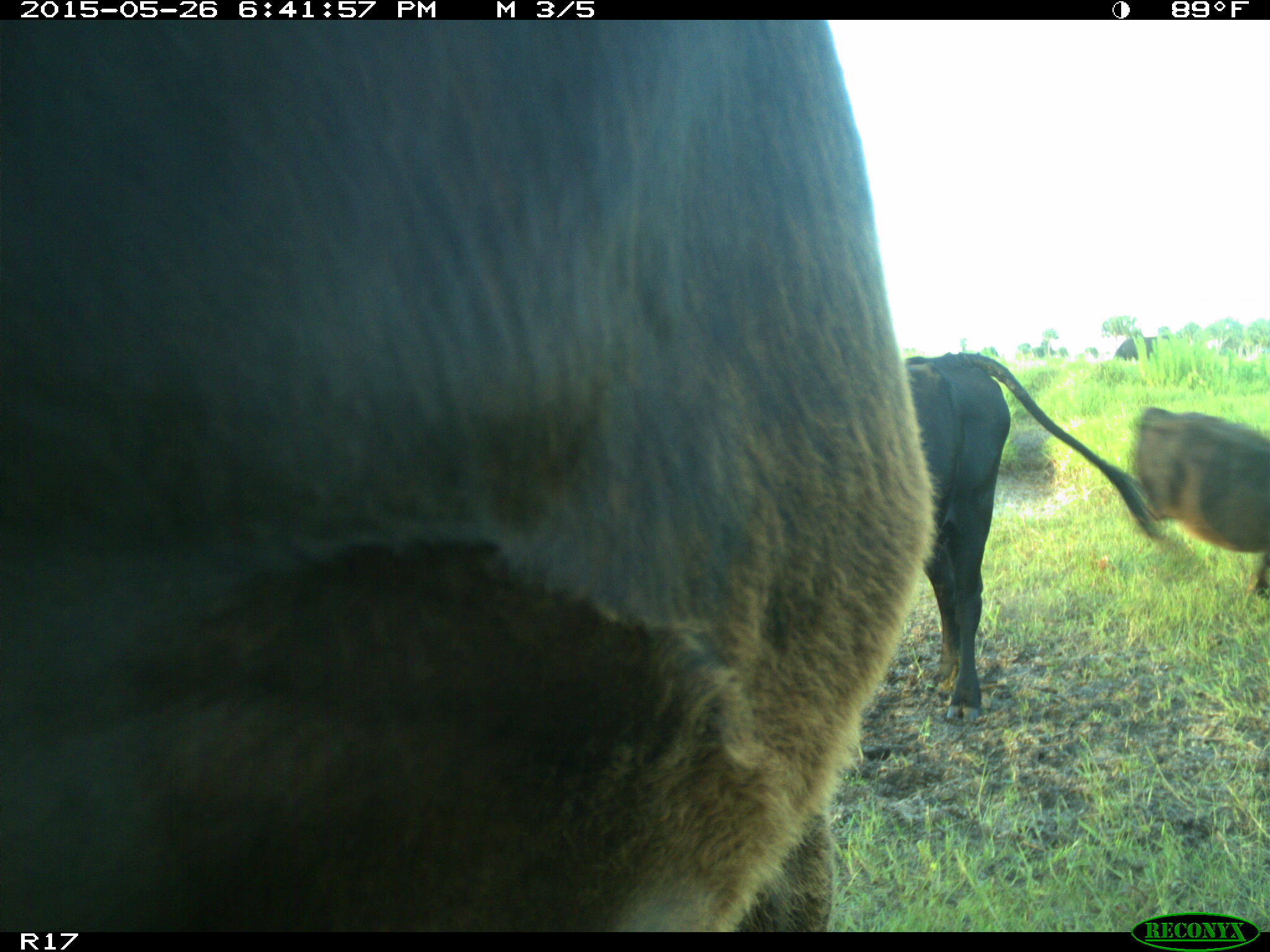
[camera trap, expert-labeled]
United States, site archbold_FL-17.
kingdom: Animalia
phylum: Chordata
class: Mammalia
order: Artiodactyla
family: Bovidae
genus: Bos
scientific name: Bos taurus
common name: domestic cow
Bos taurus (domestic cow).